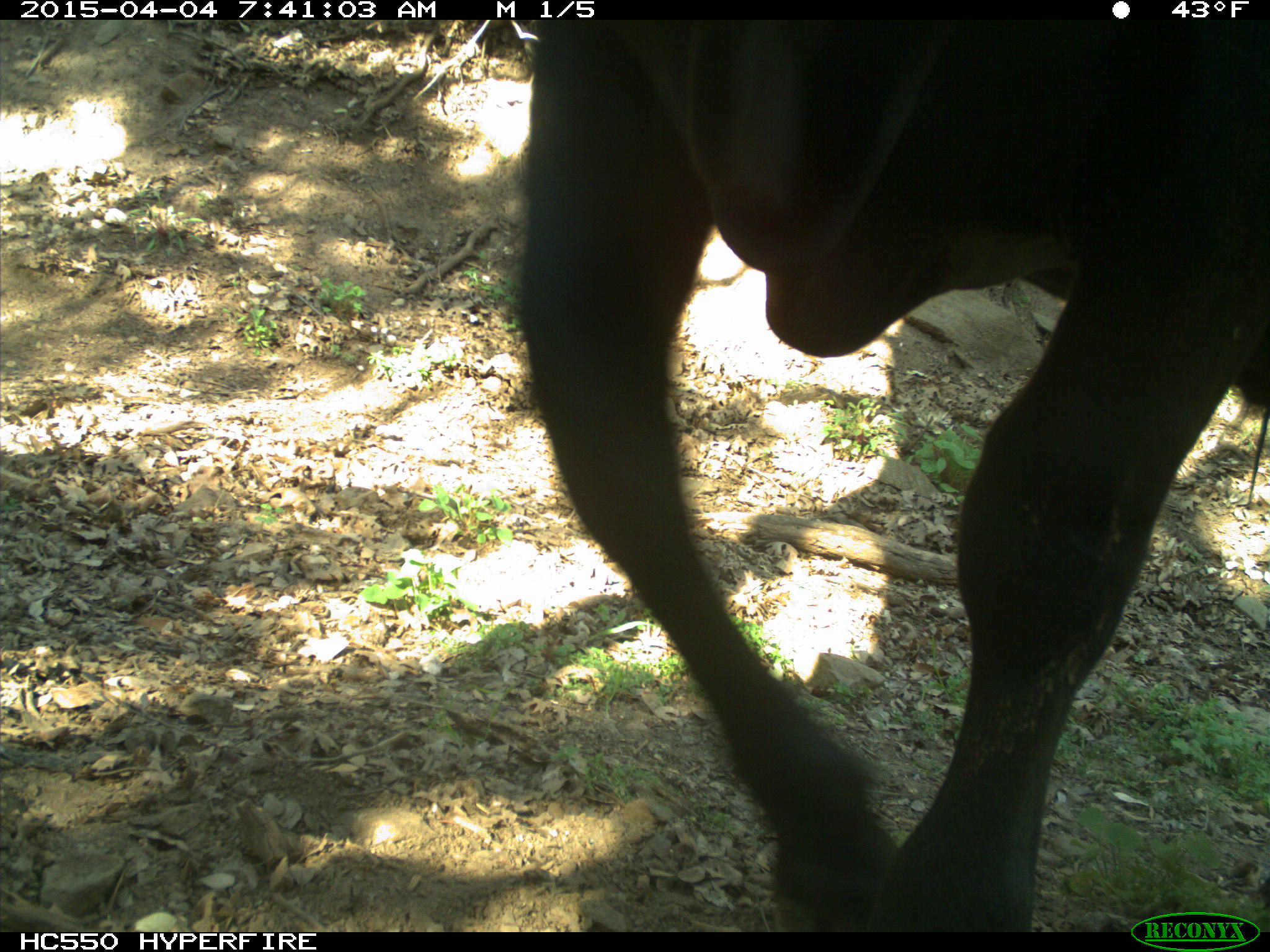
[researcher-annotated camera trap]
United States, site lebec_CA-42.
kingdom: Animalia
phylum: Chordata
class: Mammalia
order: Artiodactyla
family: Bovidae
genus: Bos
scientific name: Bos taurus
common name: domestic cow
Bos taurus (domestic cow).